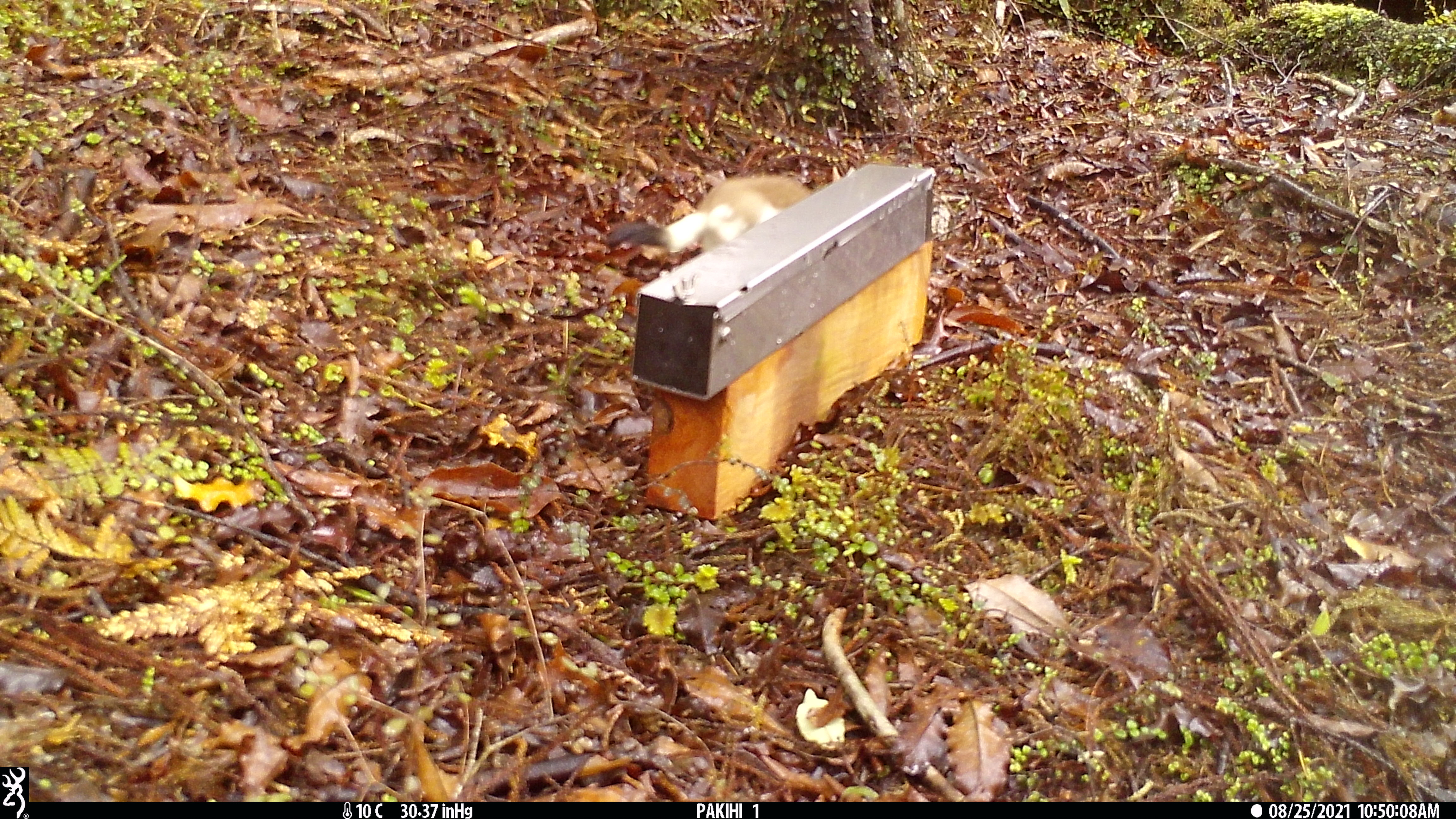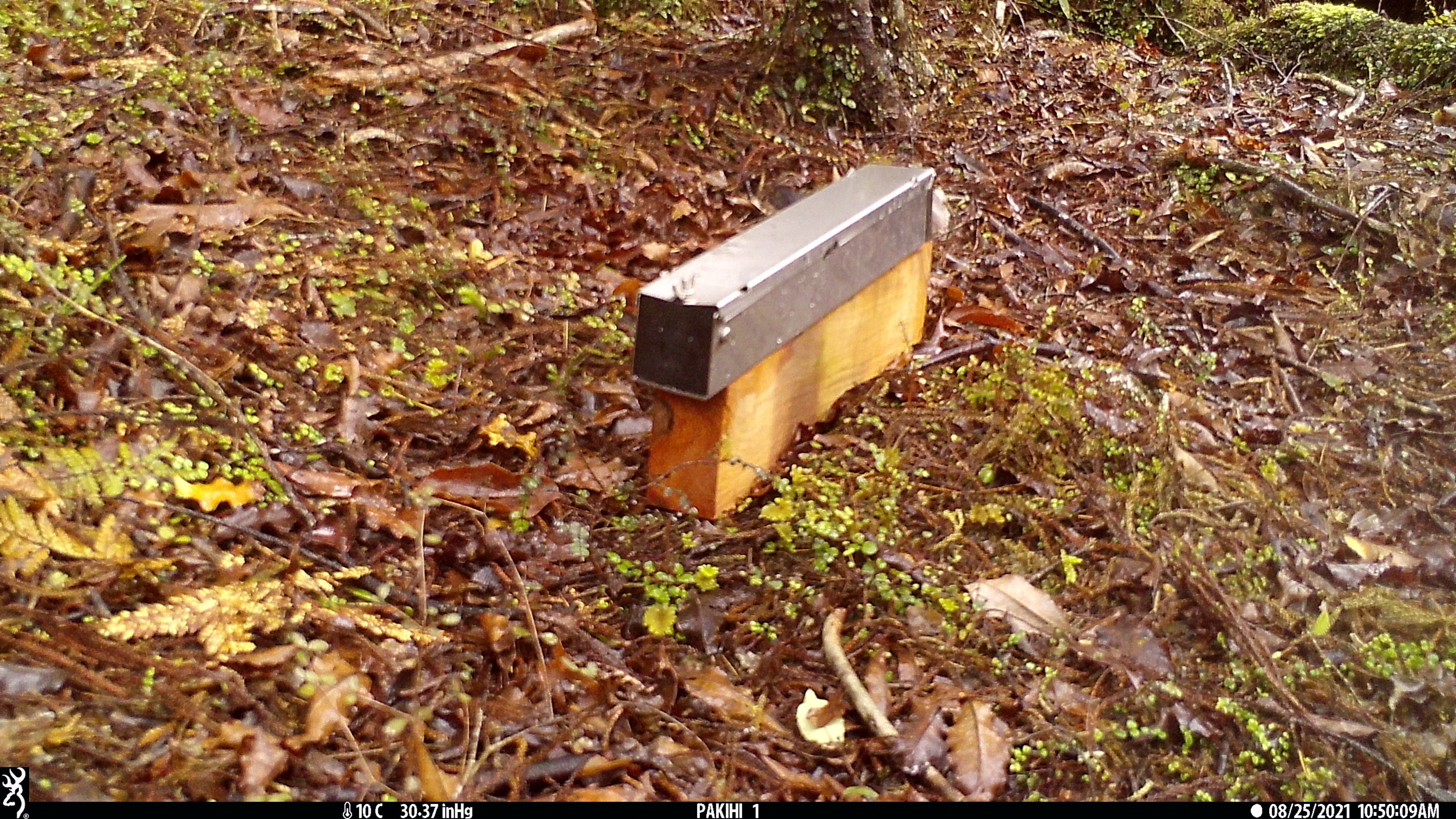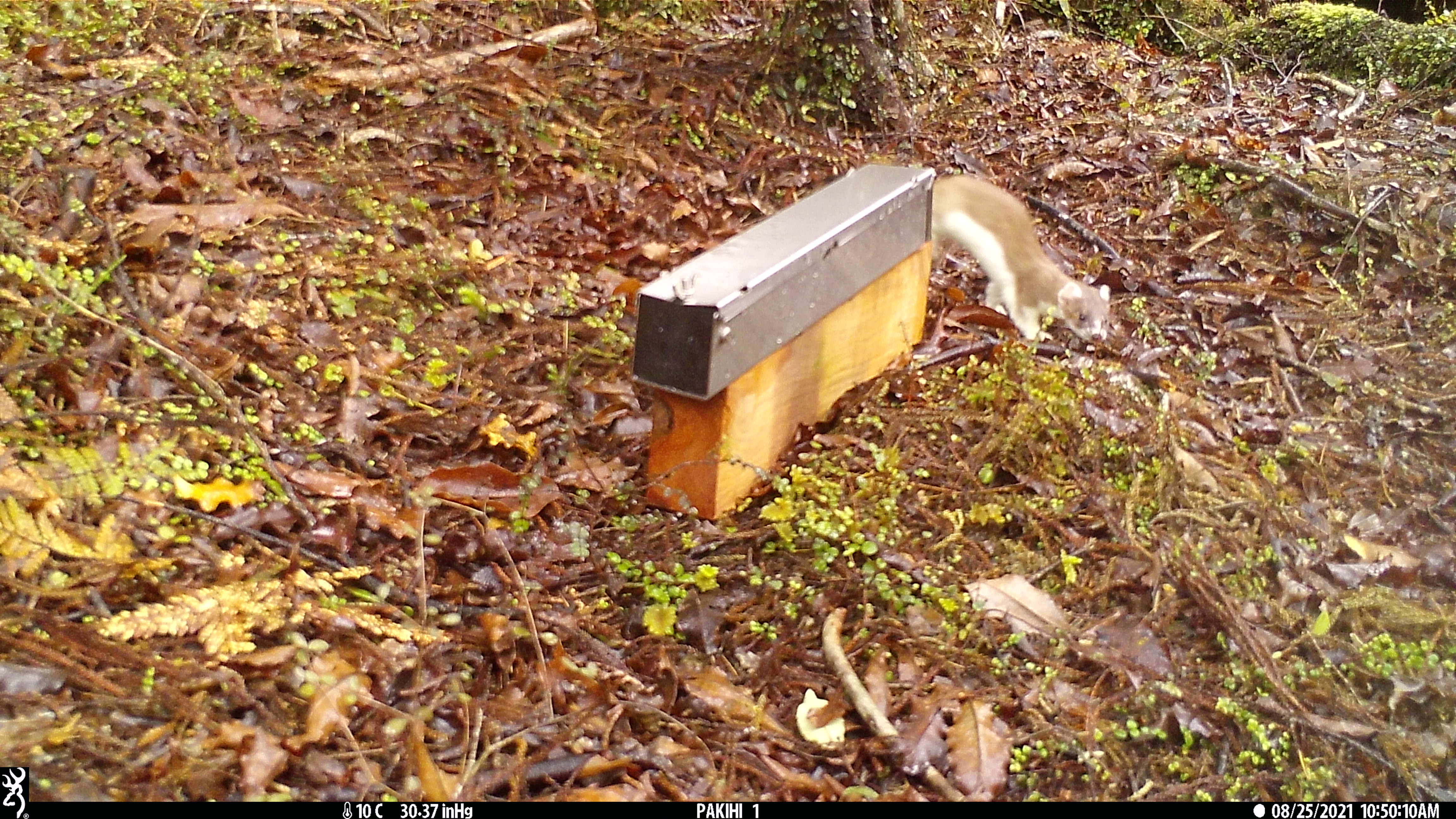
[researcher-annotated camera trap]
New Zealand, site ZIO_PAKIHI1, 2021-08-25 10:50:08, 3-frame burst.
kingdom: Animalia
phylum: Chordata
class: Mammalia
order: Carnivora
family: Mustelidae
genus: Mustela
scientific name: Mustela erminea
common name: stoat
Stoat (Mustela erminea).